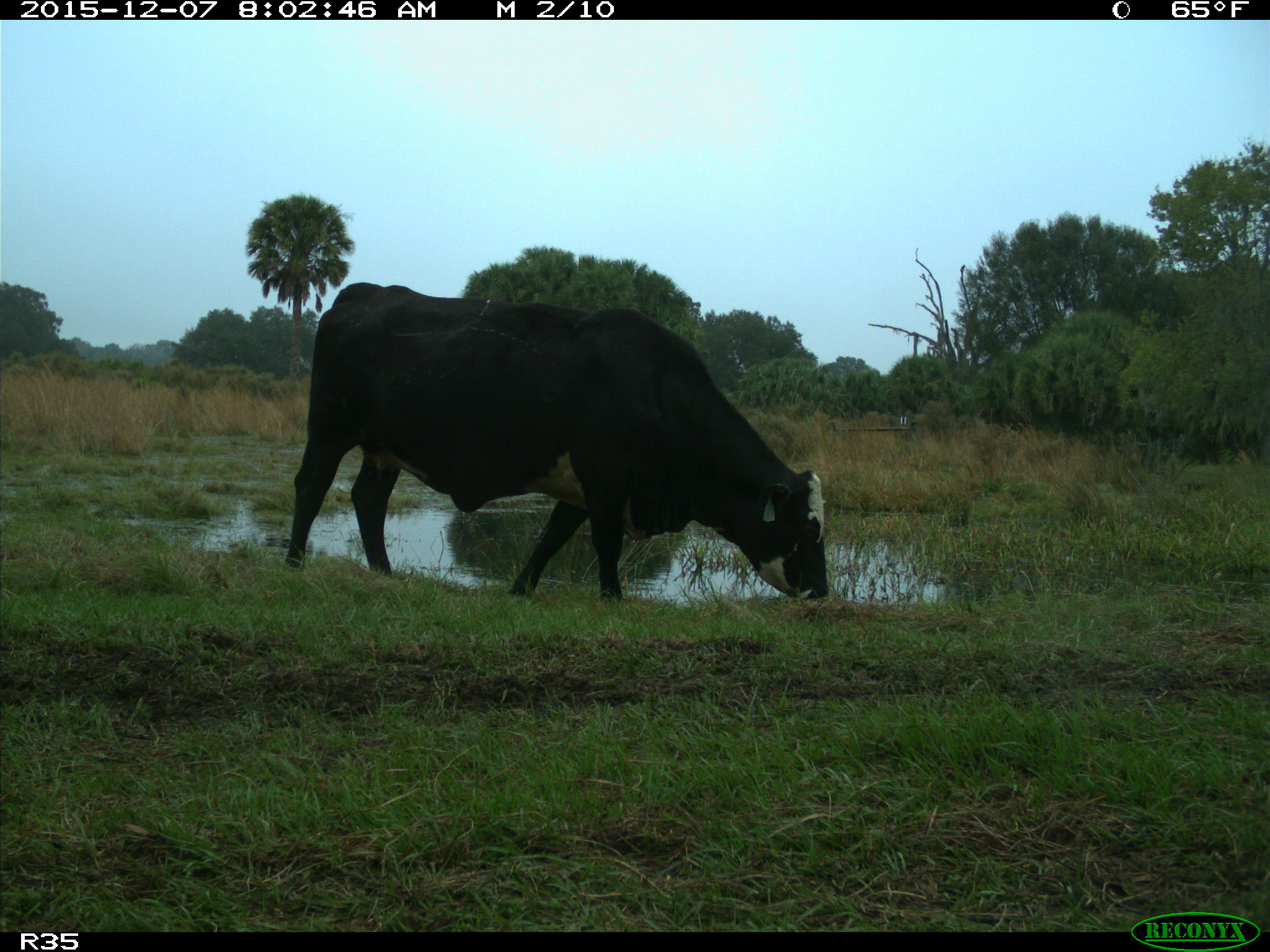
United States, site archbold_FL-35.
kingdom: Animalia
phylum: Chordata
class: Mammalia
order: Artiodactyla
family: Bovidae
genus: Bos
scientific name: Bos taurus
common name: domestic cow